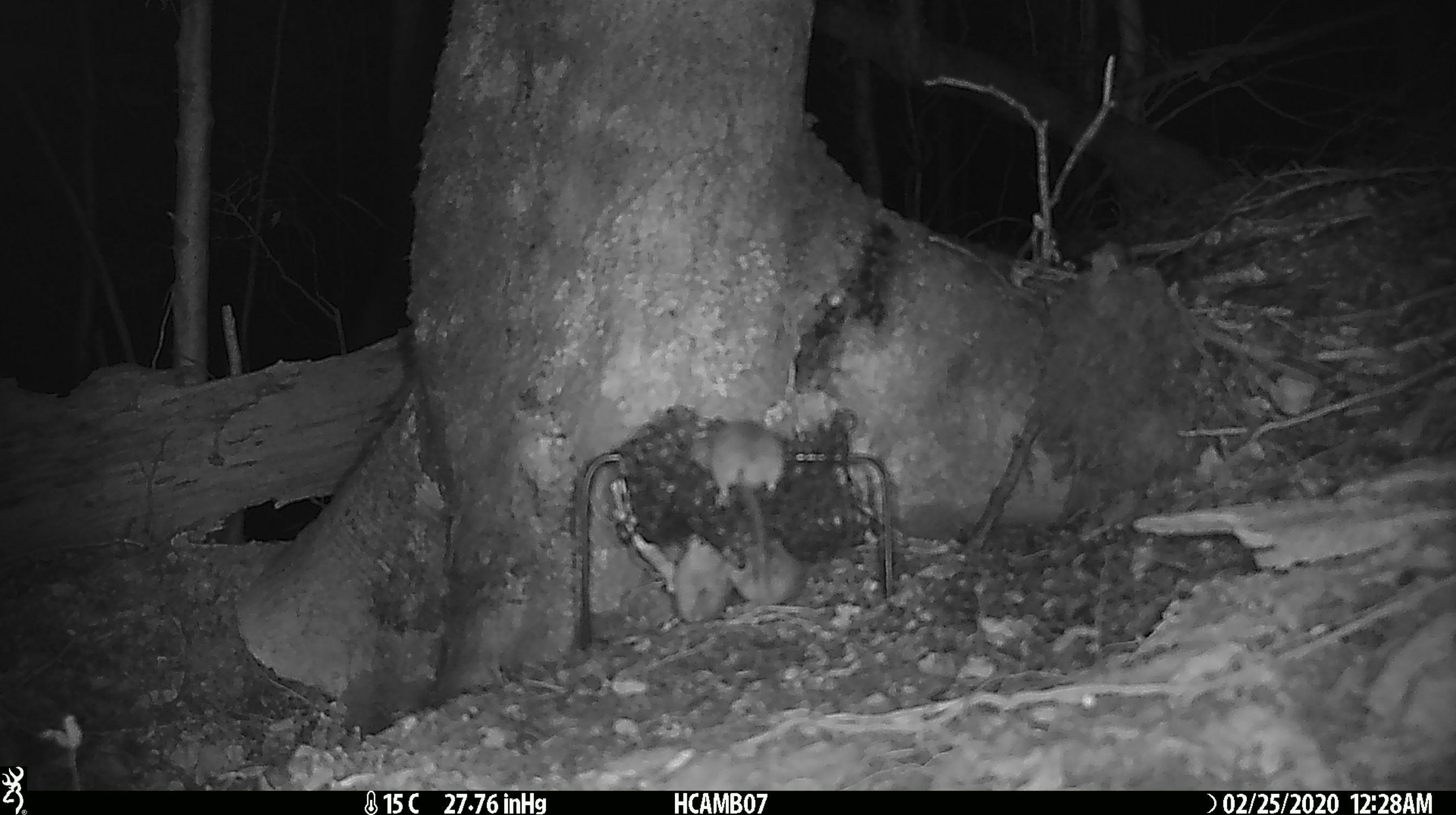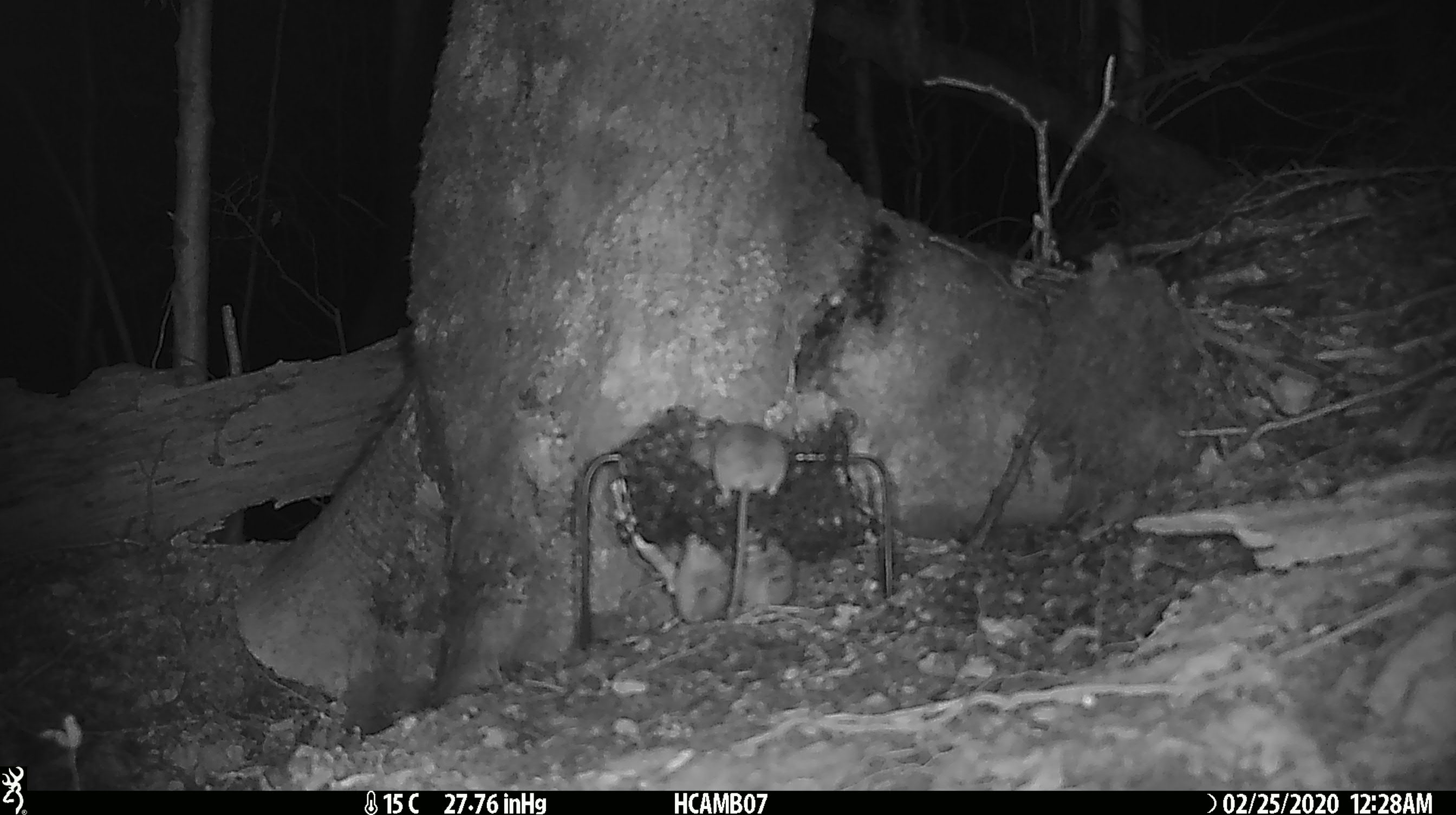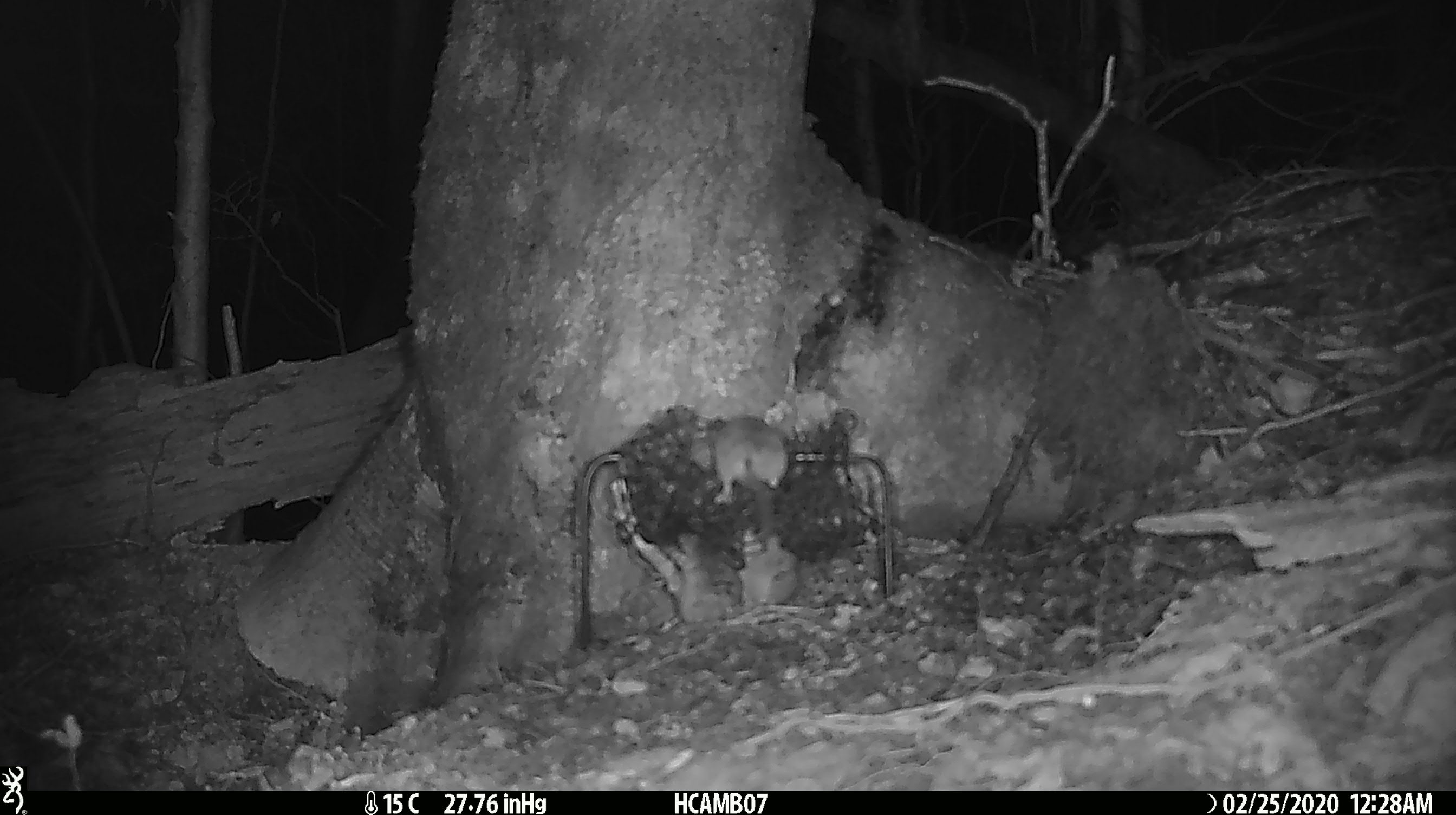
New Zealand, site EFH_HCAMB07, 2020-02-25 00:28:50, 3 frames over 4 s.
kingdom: Animalia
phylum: Chordata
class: Mammalia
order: Rodentia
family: Muridae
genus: Mus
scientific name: Mus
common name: mouse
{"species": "mouse (Mus)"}